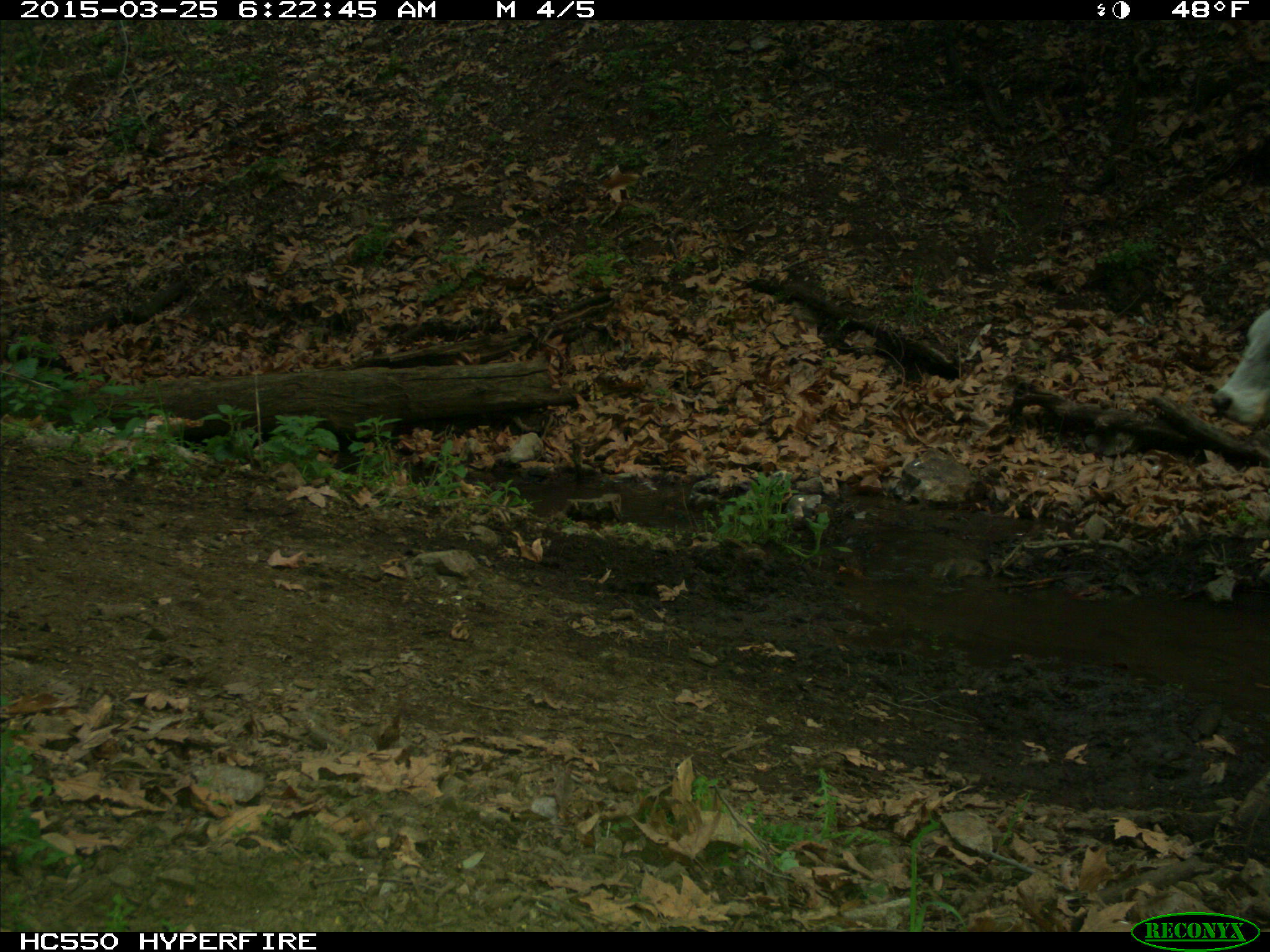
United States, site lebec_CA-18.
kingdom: Animalia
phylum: Chordata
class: Mammalia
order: Artiodactyla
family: Bovidae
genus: Bos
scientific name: Bos taurus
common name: domestic cow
Bos taurus (domestic cow).